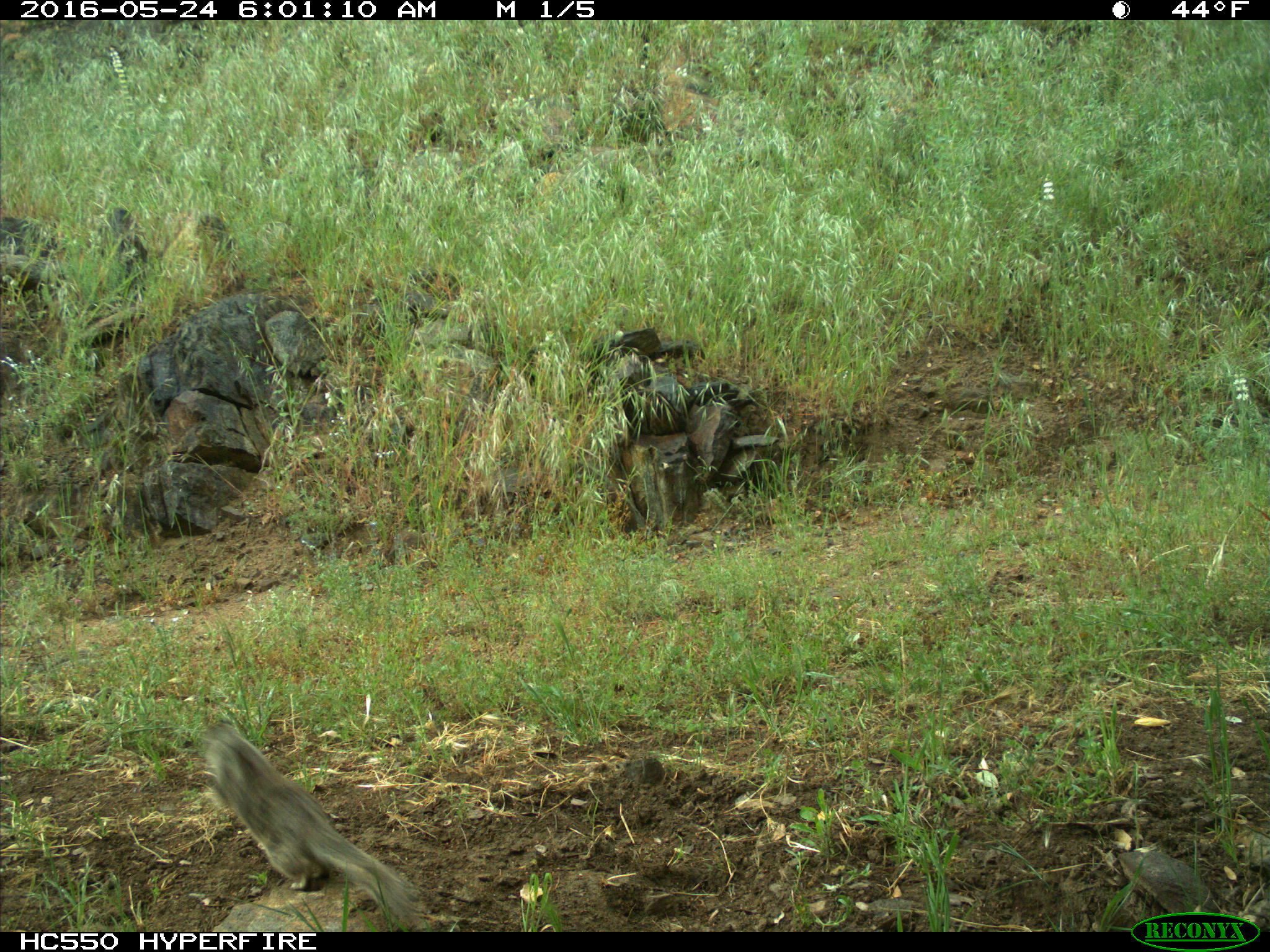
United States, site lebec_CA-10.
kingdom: Animalia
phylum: Chordata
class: Mammalia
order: Rodentia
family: Sciuridae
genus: Otospermophilus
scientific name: Otospermophilus beecheyi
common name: california ground squirrel